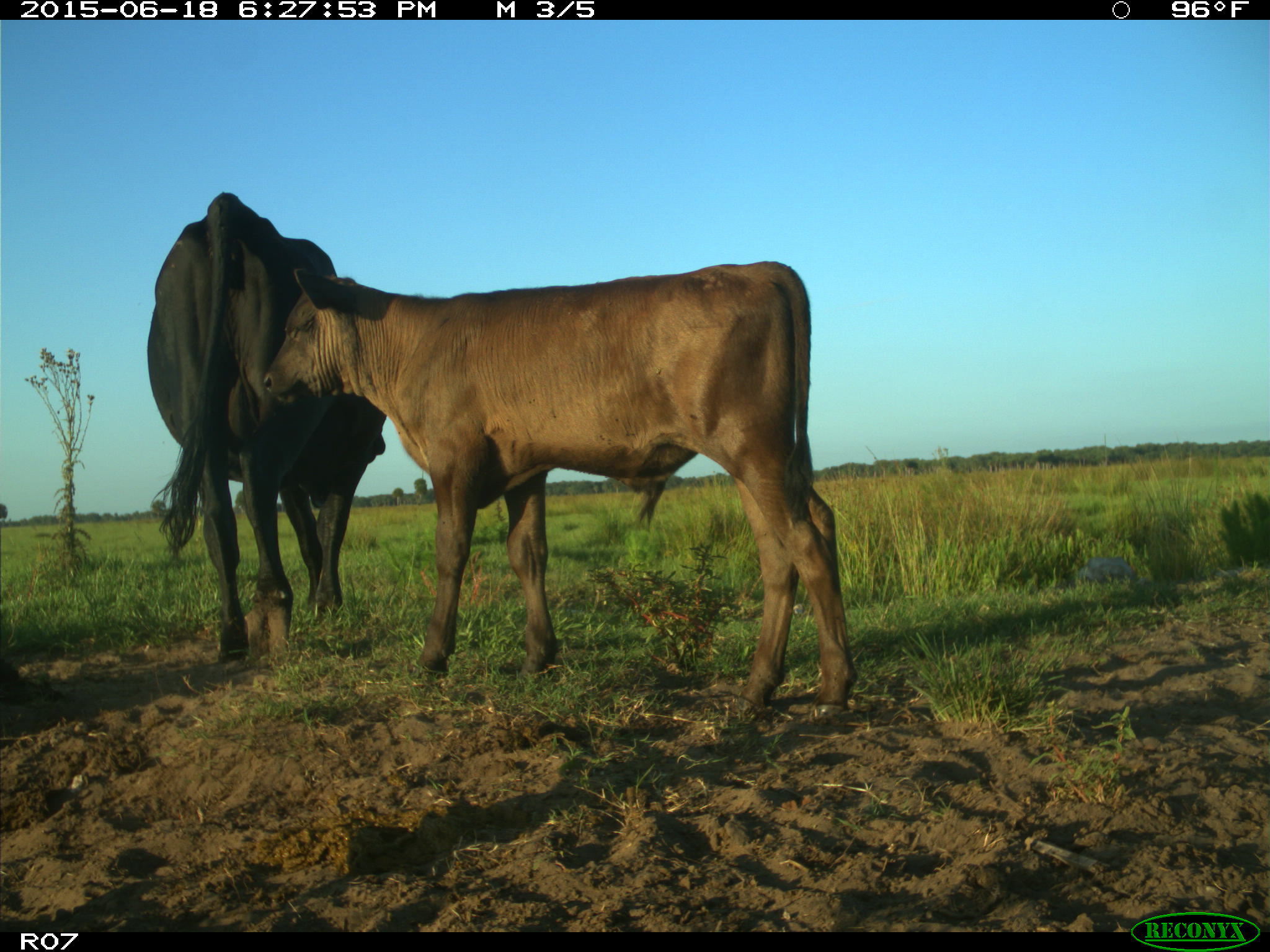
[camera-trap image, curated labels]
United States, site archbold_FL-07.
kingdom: Animalia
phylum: Chordata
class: Mammalia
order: Artiodactyla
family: Bovidae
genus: Bos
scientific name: Bos taurus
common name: domestic cow